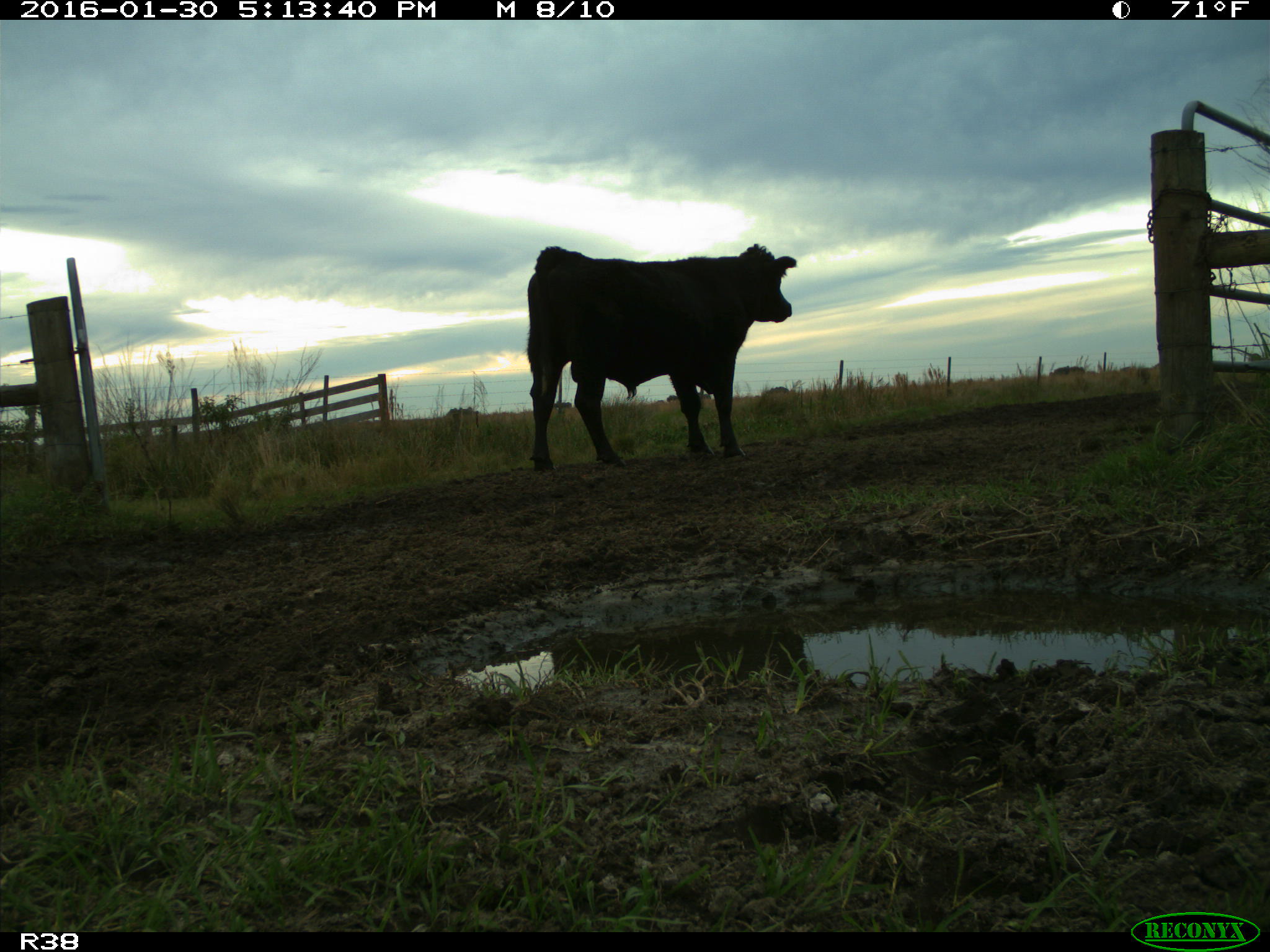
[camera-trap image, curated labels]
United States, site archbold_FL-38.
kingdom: Animalia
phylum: Chordata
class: Mammalia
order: Artiodactyla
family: Bovidae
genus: Bos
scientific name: Bos taurus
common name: domestic cow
Bos taurus (domestic cow).